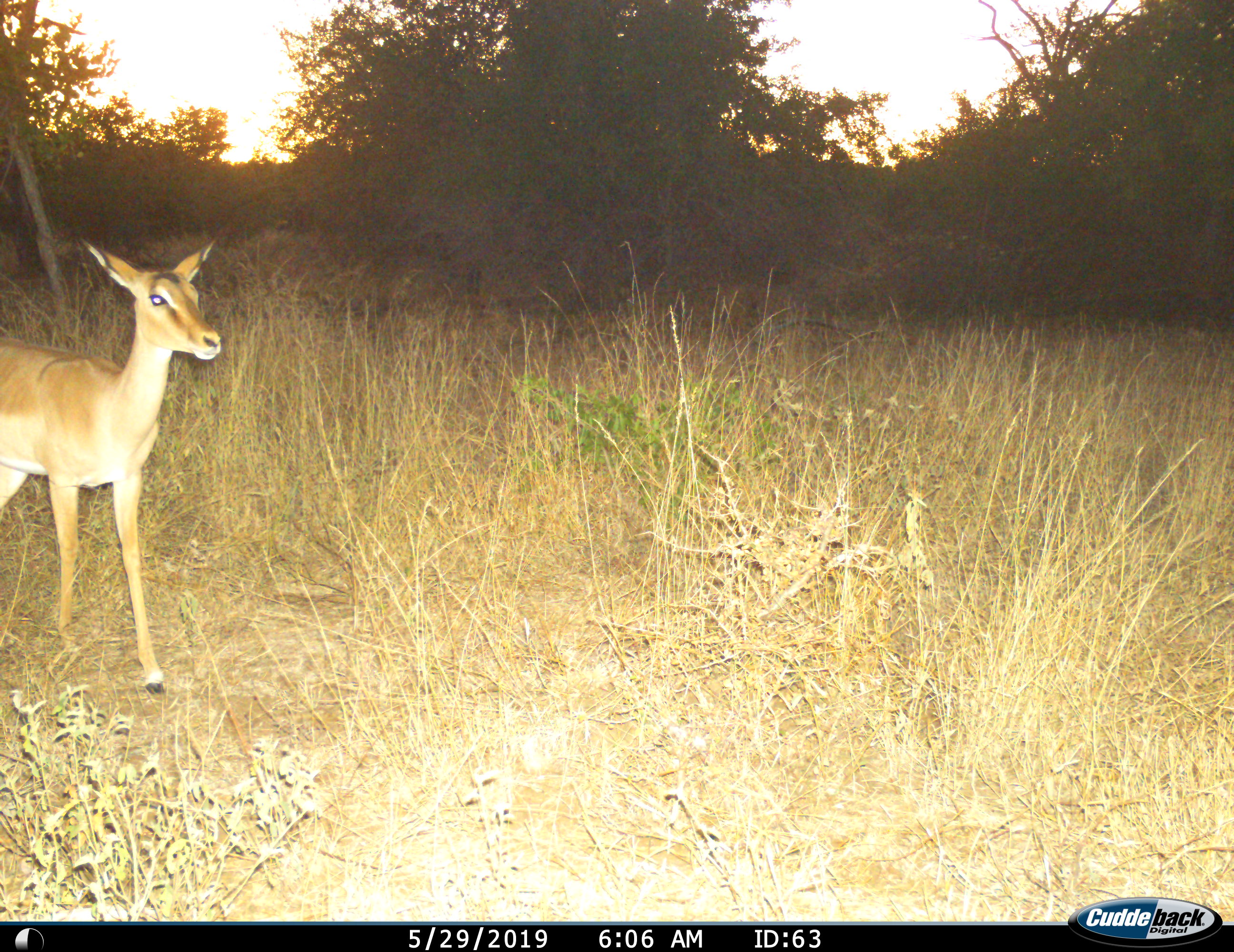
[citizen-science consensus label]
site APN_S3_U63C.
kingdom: Animalia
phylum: Chordata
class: Mammalia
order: Artiodactyla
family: Bovidae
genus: Aepyceros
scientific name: Aepyceros melampus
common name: impala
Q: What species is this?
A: Impala (Aepyceros melampus).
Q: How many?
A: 1.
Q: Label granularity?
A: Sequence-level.